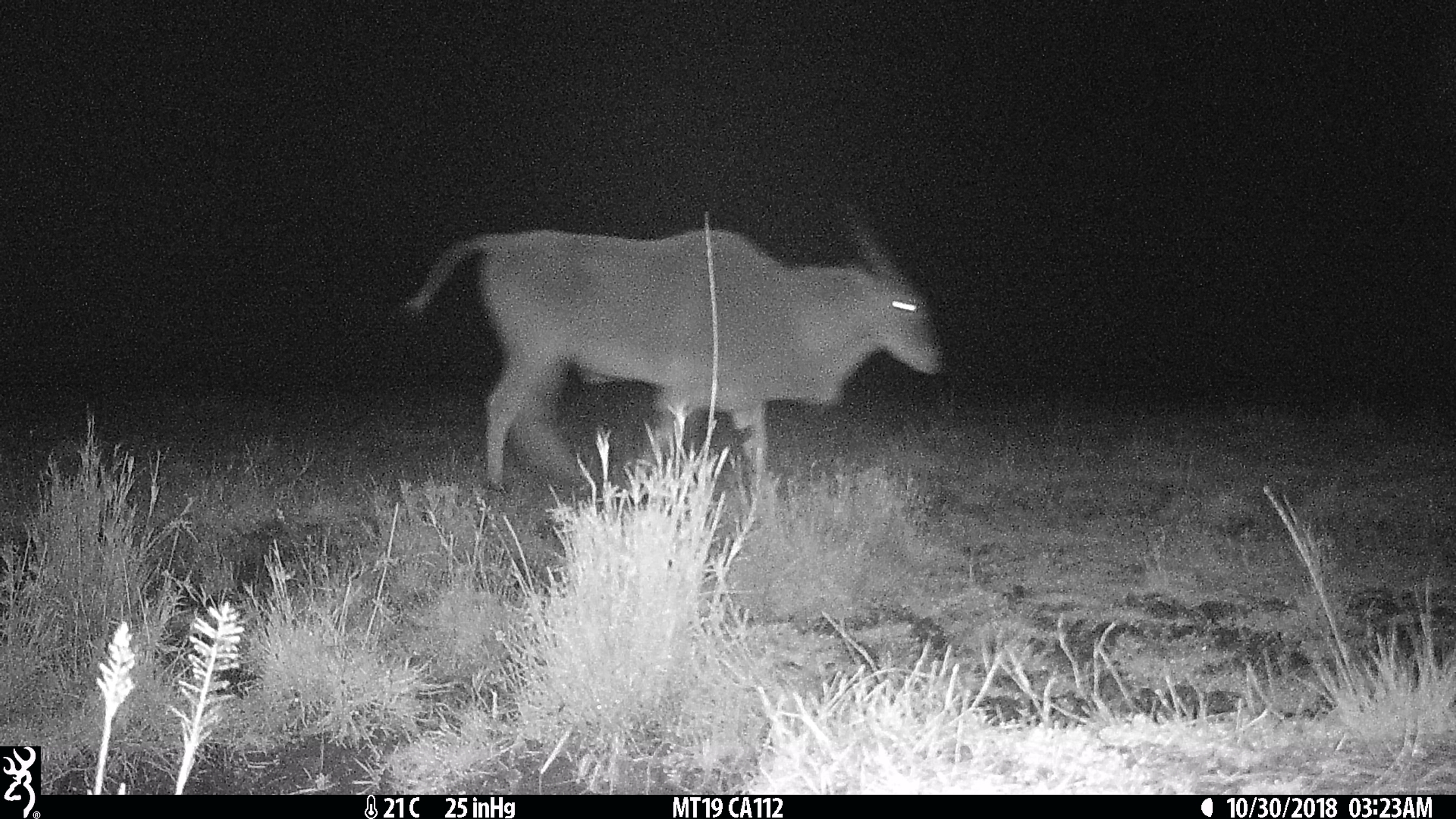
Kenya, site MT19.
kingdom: Animalia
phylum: Chordata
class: Mammalia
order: Artiodactyla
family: Bovidae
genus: Tragelaphus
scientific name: Tragelaphus oryx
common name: eland